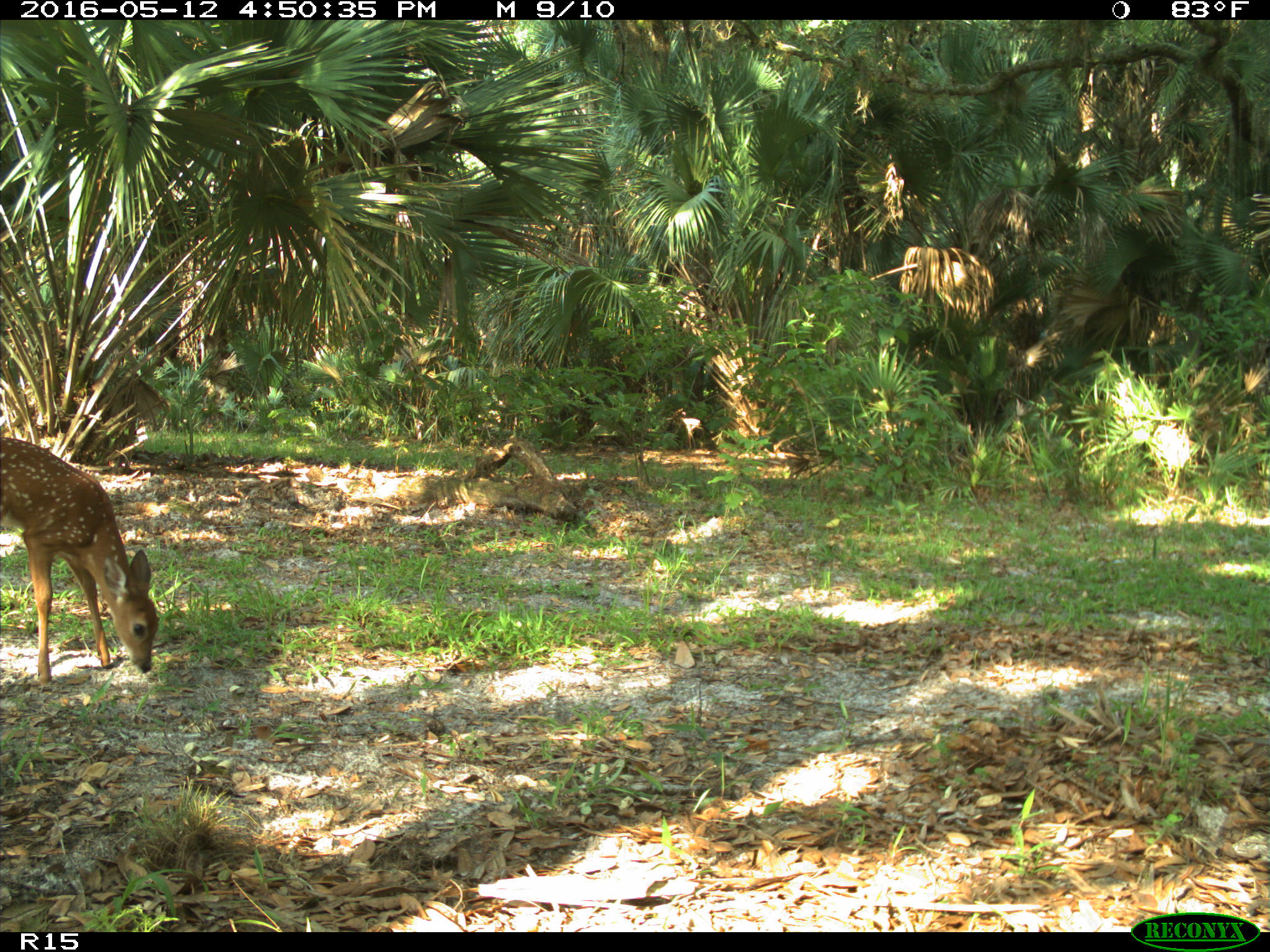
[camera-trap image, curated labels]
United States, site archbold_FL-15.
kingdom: Animalia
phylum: Chordata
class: Mammalia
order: Artiodactyla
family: Cervidae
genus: Odocoileus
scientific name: Odocoileus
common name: deer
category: unidentified deer